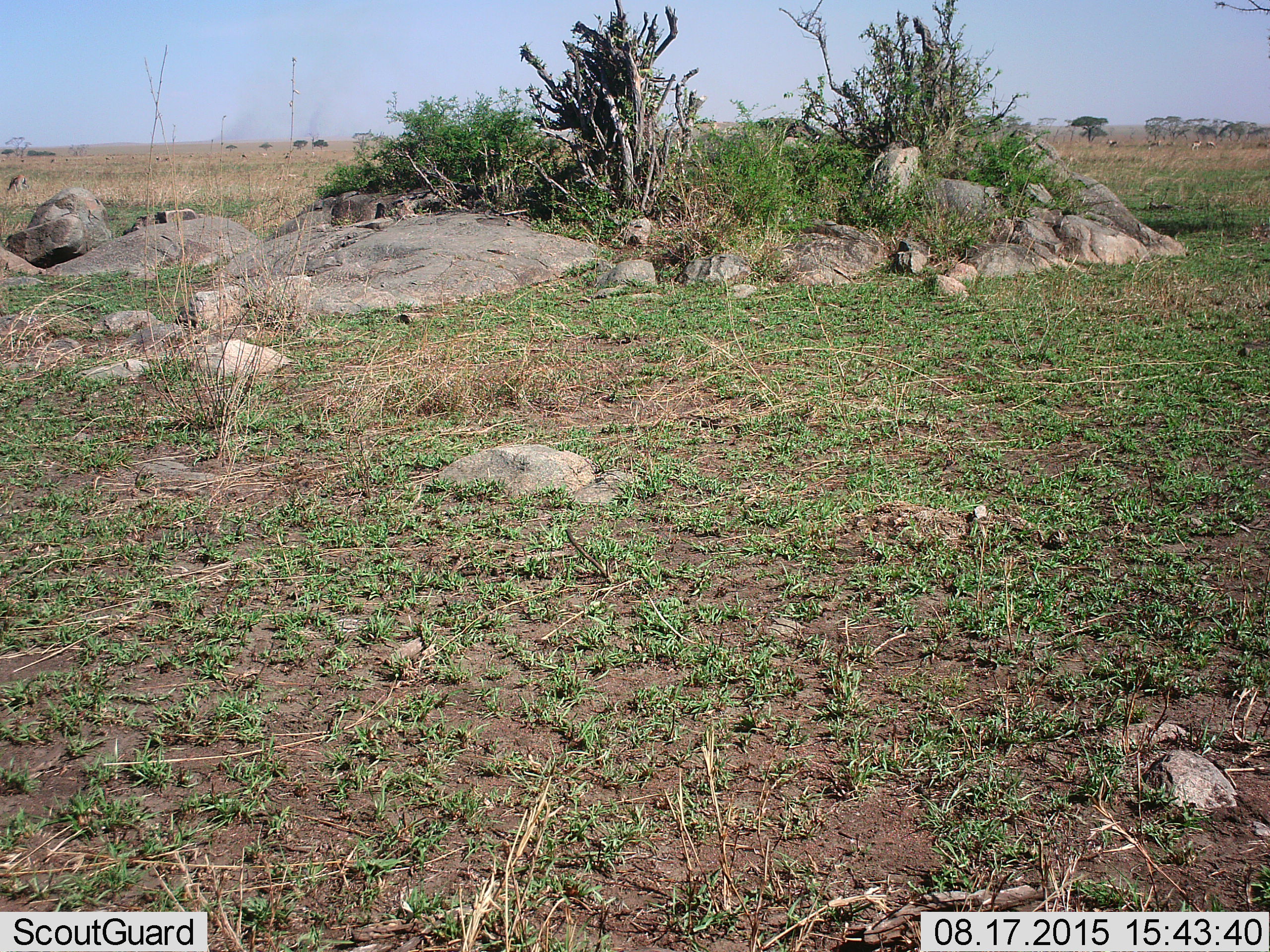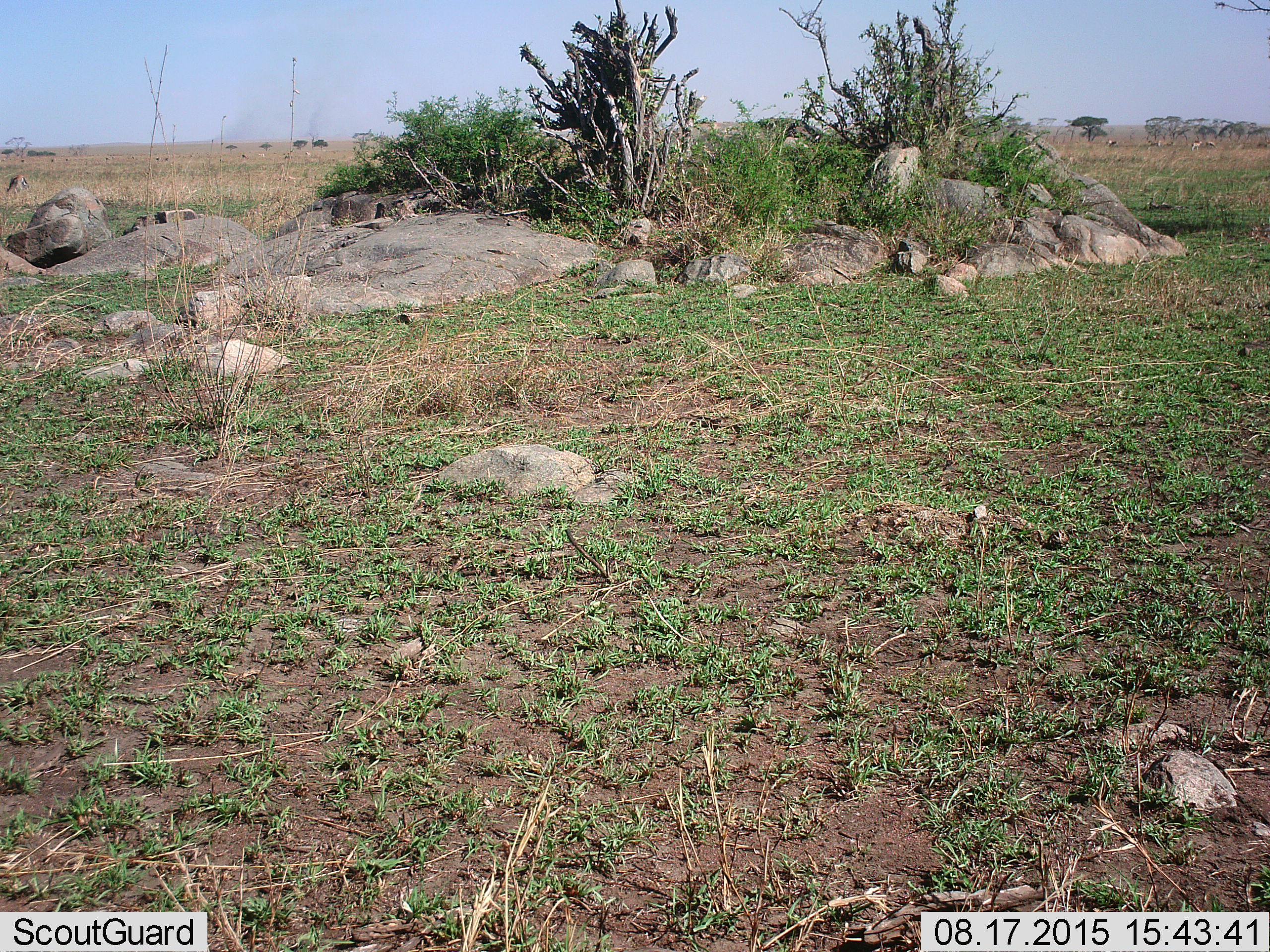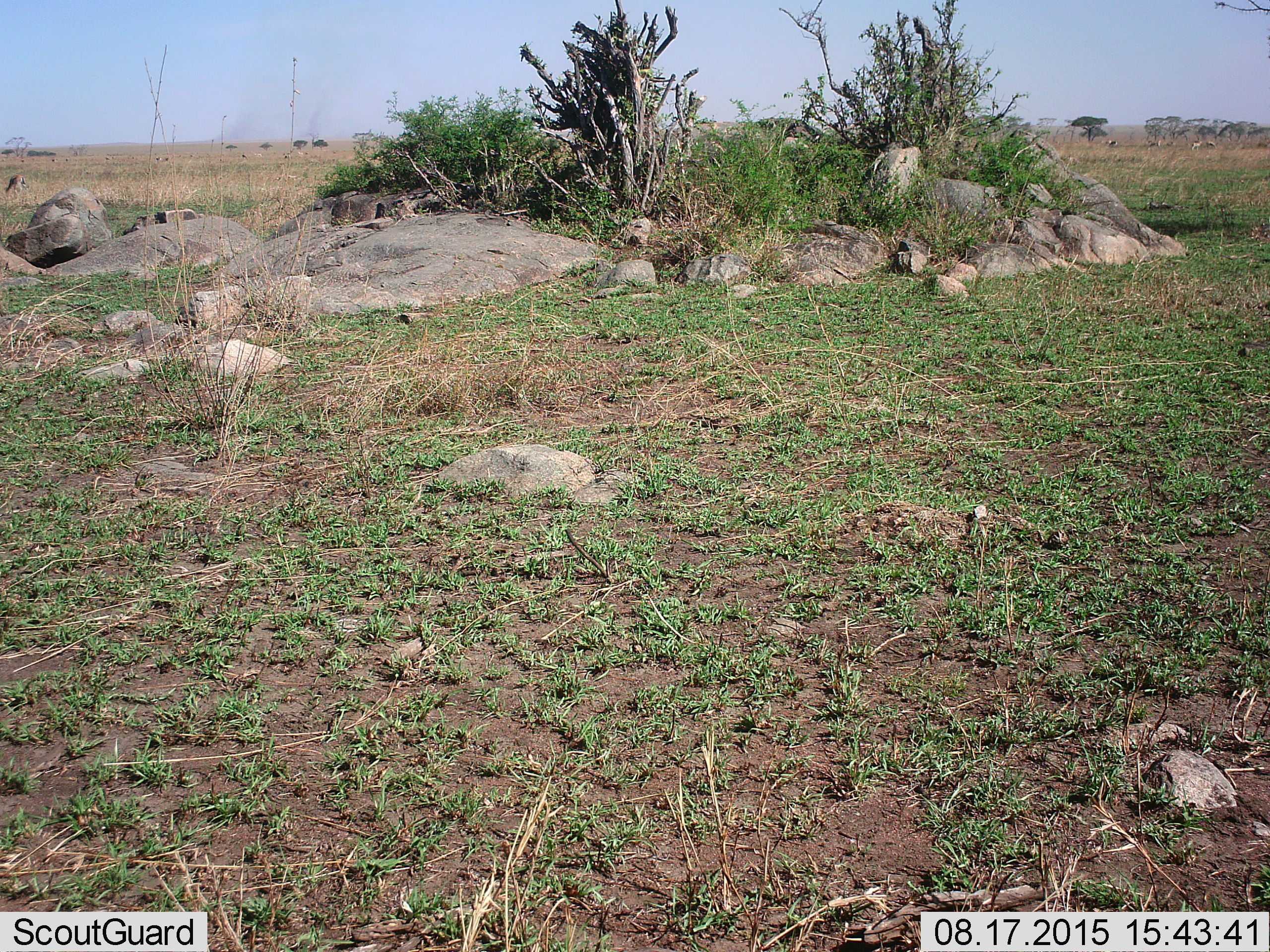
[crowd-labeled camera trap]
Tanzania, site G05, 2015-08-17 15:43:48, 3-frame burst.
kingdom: Animalia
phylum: Chordata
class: Mammalia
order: Artiodactyla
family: Bovidae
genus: Eudorcas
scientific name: Eudorcas thomsonii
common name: thomson's gazelle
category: gazellethomsons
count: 9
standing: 50%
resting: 0%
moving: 30%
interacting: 0%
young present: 0%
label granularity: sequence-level